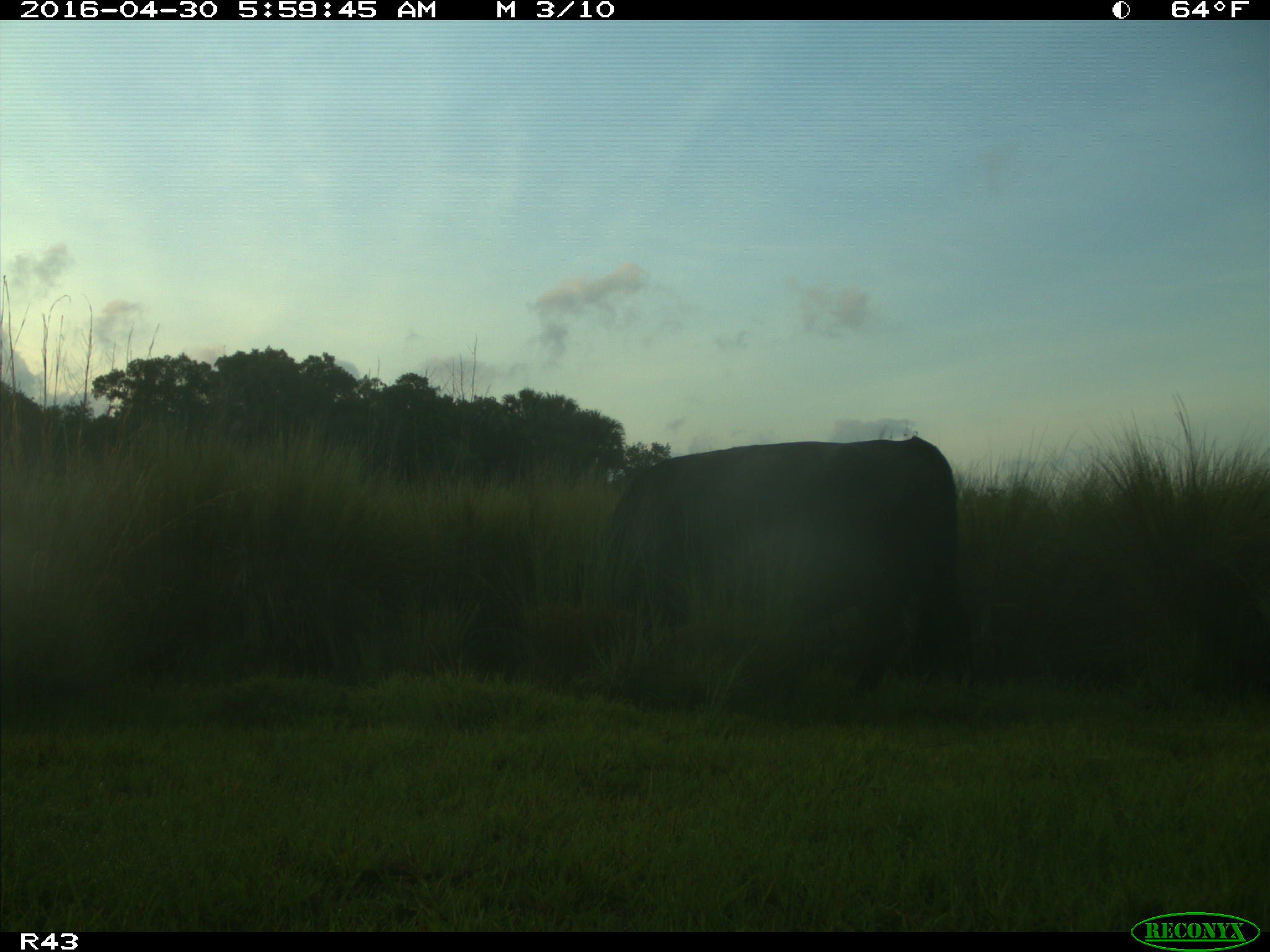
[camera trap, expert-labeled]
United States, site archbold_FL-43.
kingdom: Animalia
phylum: Chordata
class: Mammalia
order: Artiodactyla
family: Bovidae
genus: Bos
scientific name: Bos taurus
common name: domestic cow